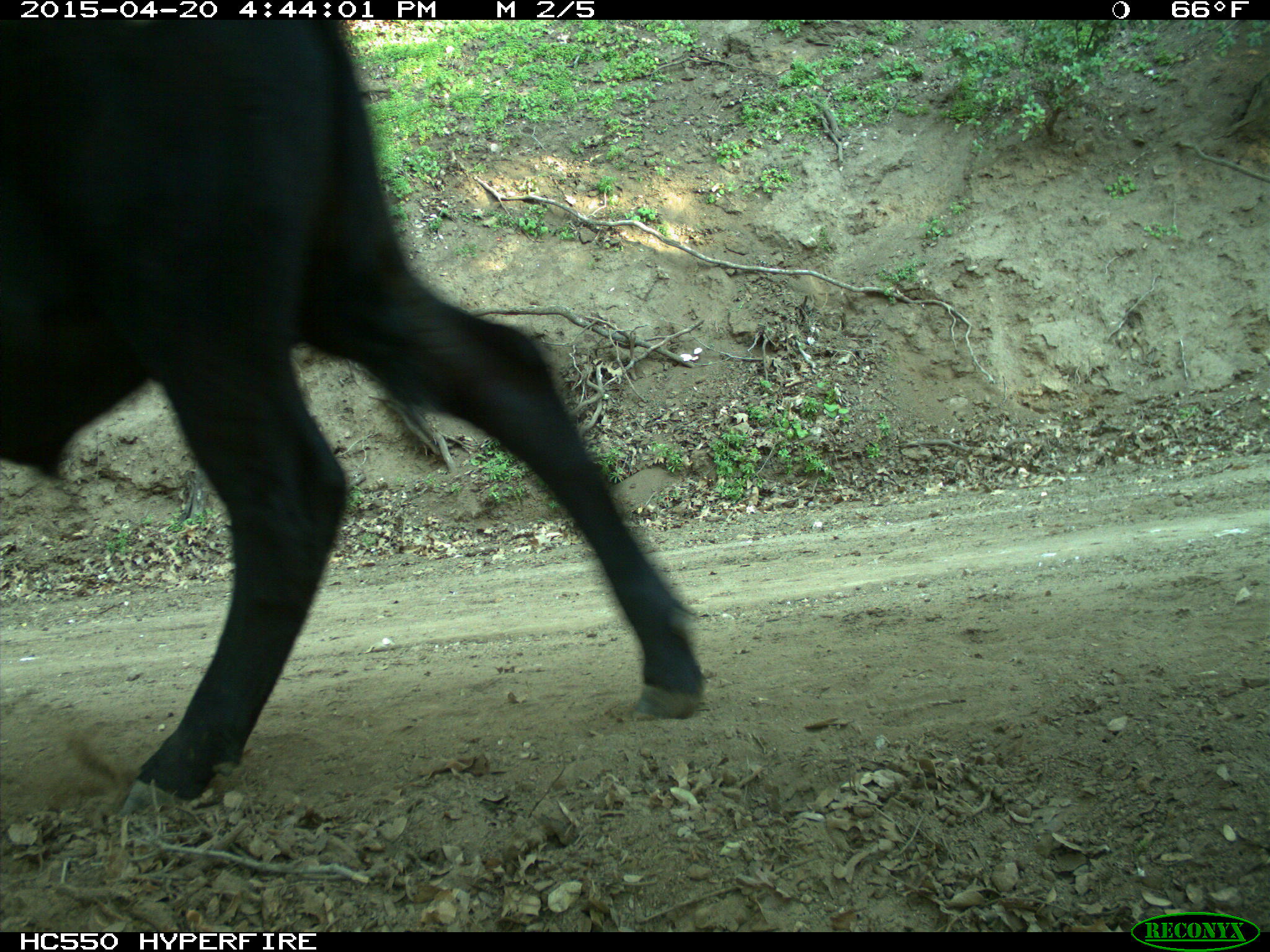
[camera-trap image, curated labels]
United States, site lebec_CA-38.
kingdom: Animalia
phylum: Chordata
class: Mammalia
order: Artiodactyla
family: Bovidae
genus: Bos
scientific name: Bos taurus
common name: domestic cow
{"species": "Bos taurus (domestic cow)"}